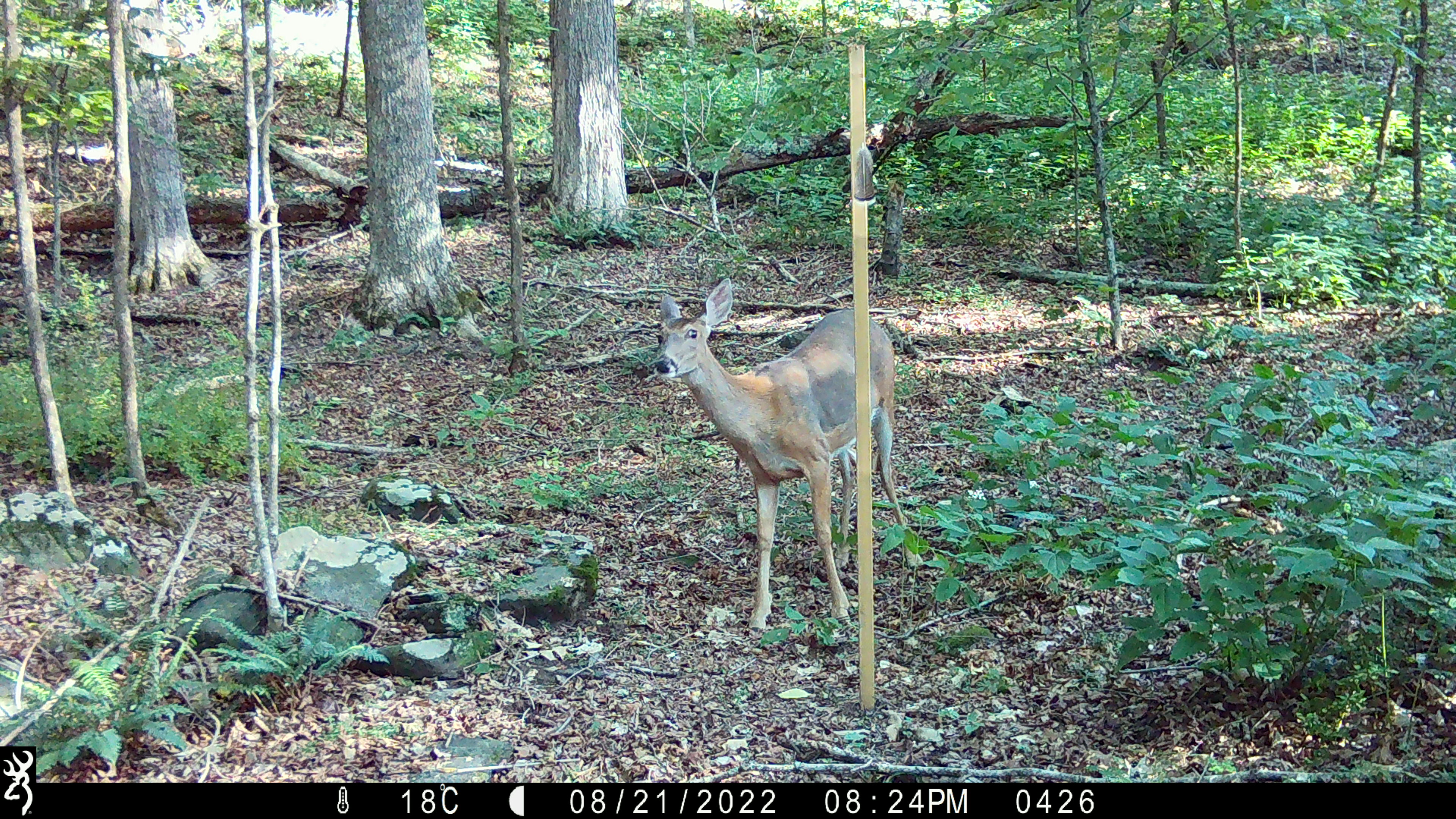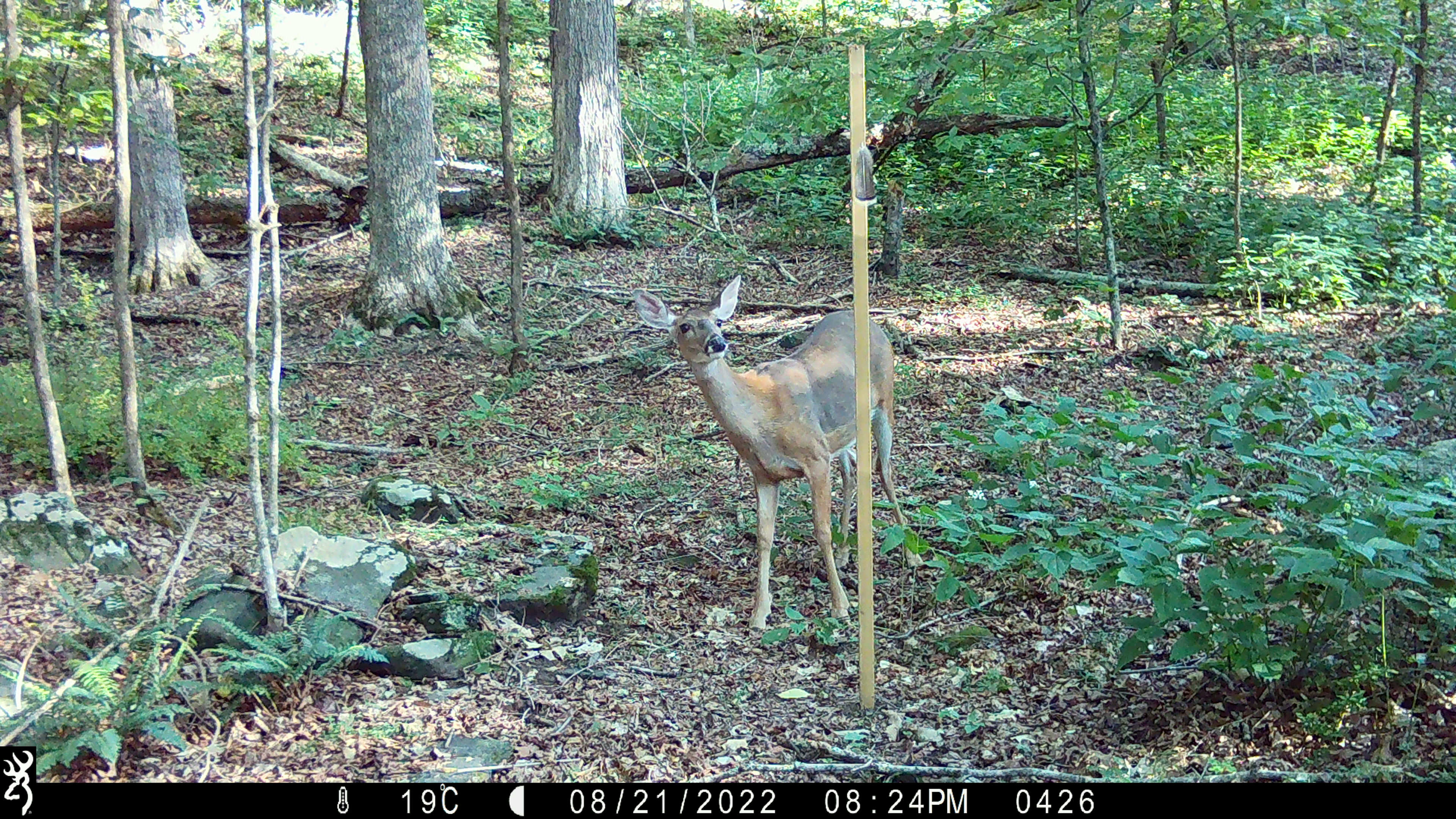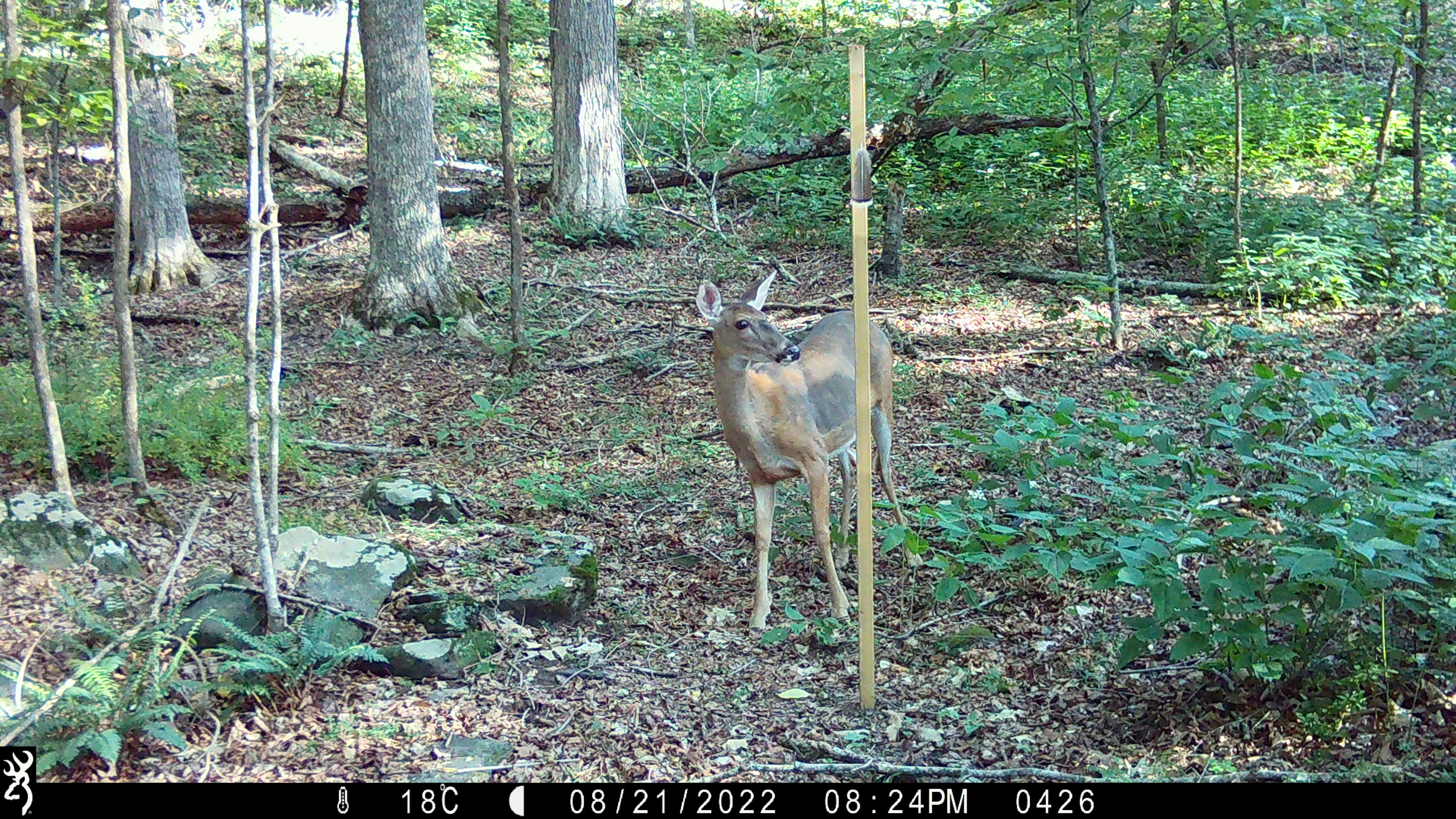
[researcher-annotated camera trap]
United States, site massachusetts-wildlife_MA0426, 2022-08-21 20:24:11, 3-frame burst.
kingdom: Animalia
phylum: Chordata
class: Mammalia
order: Artiodactyla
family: Cervidae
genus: Odocoileus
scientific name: Odocoileus virginianus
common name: white-tailed deer